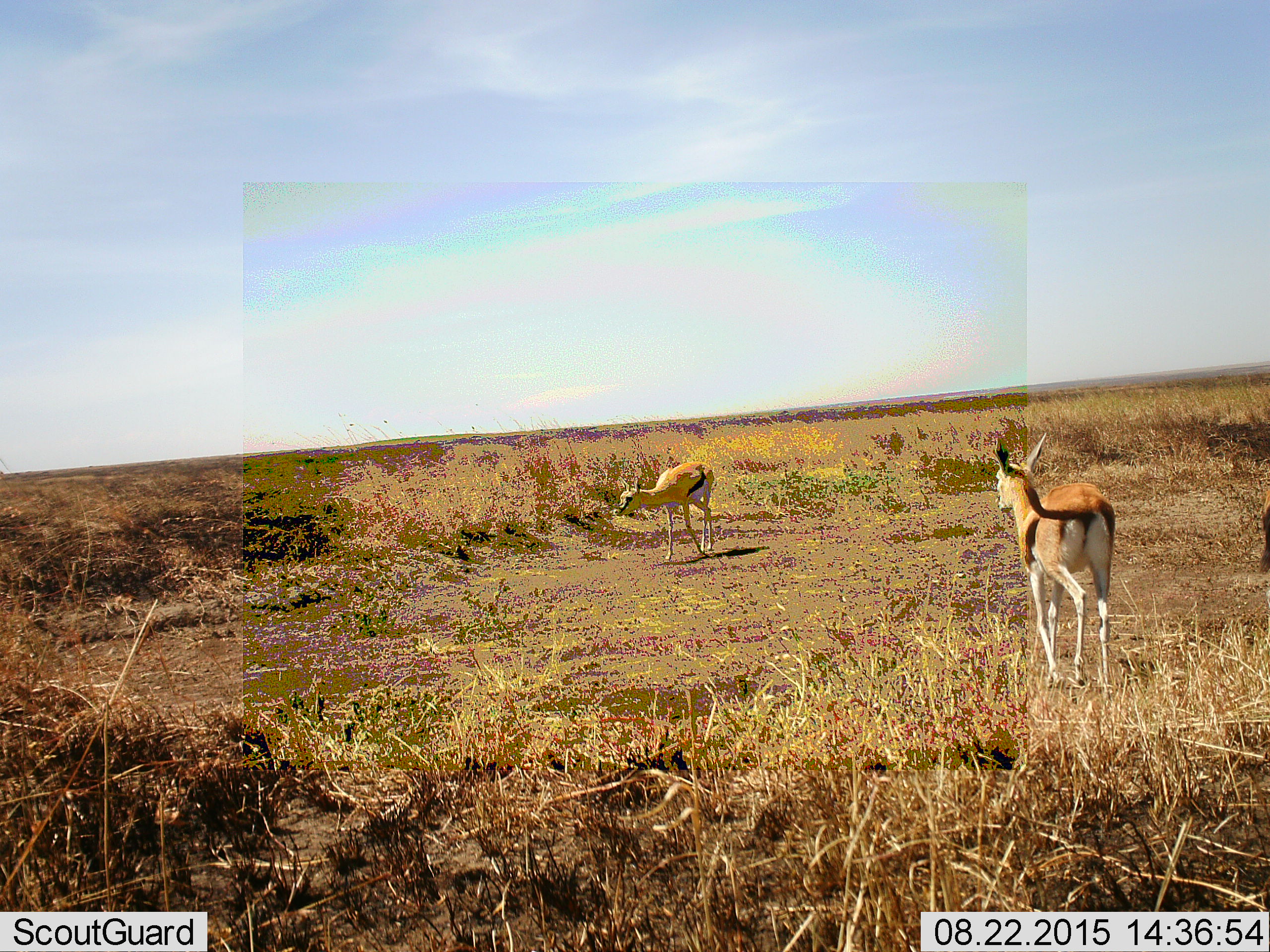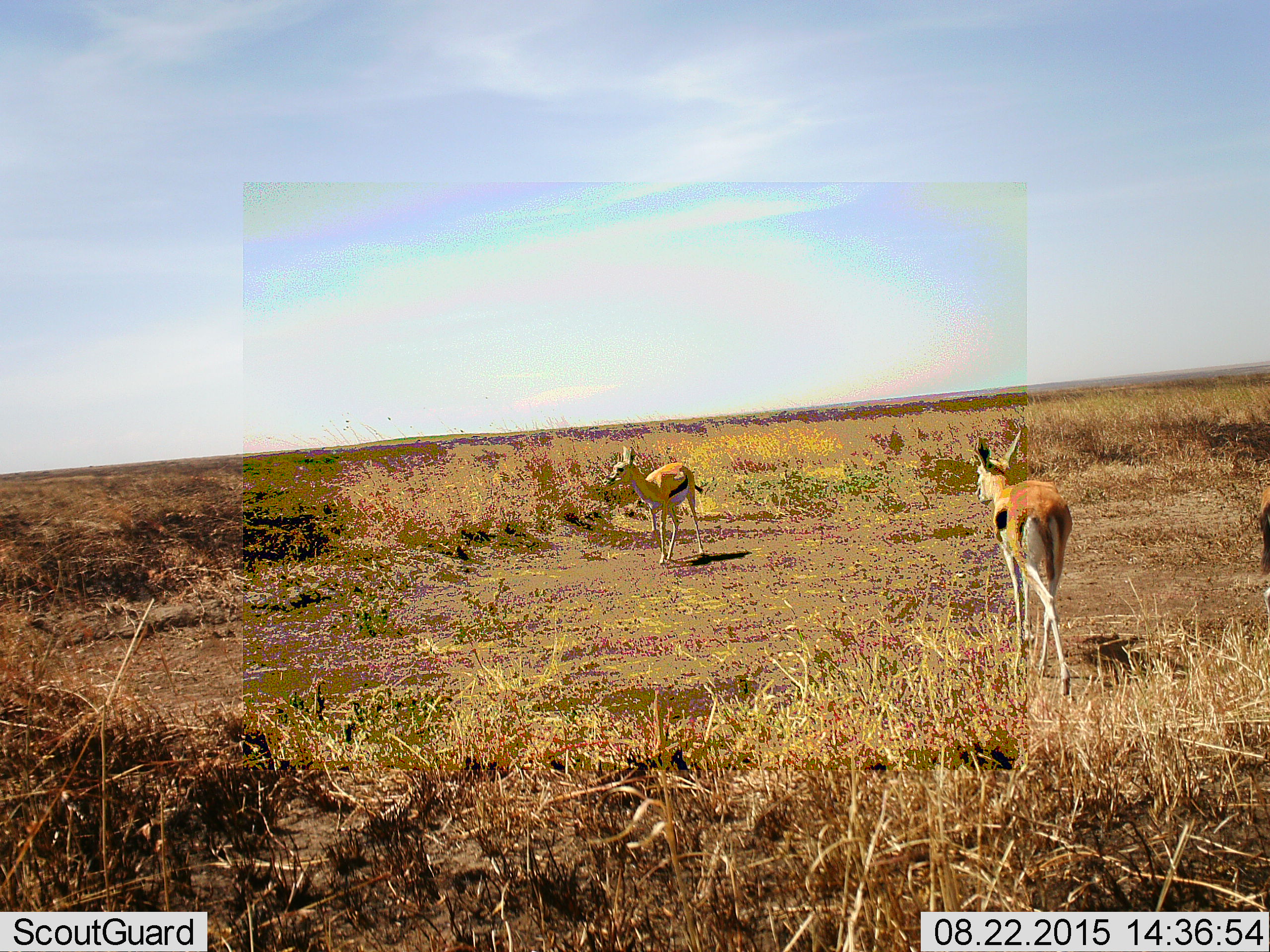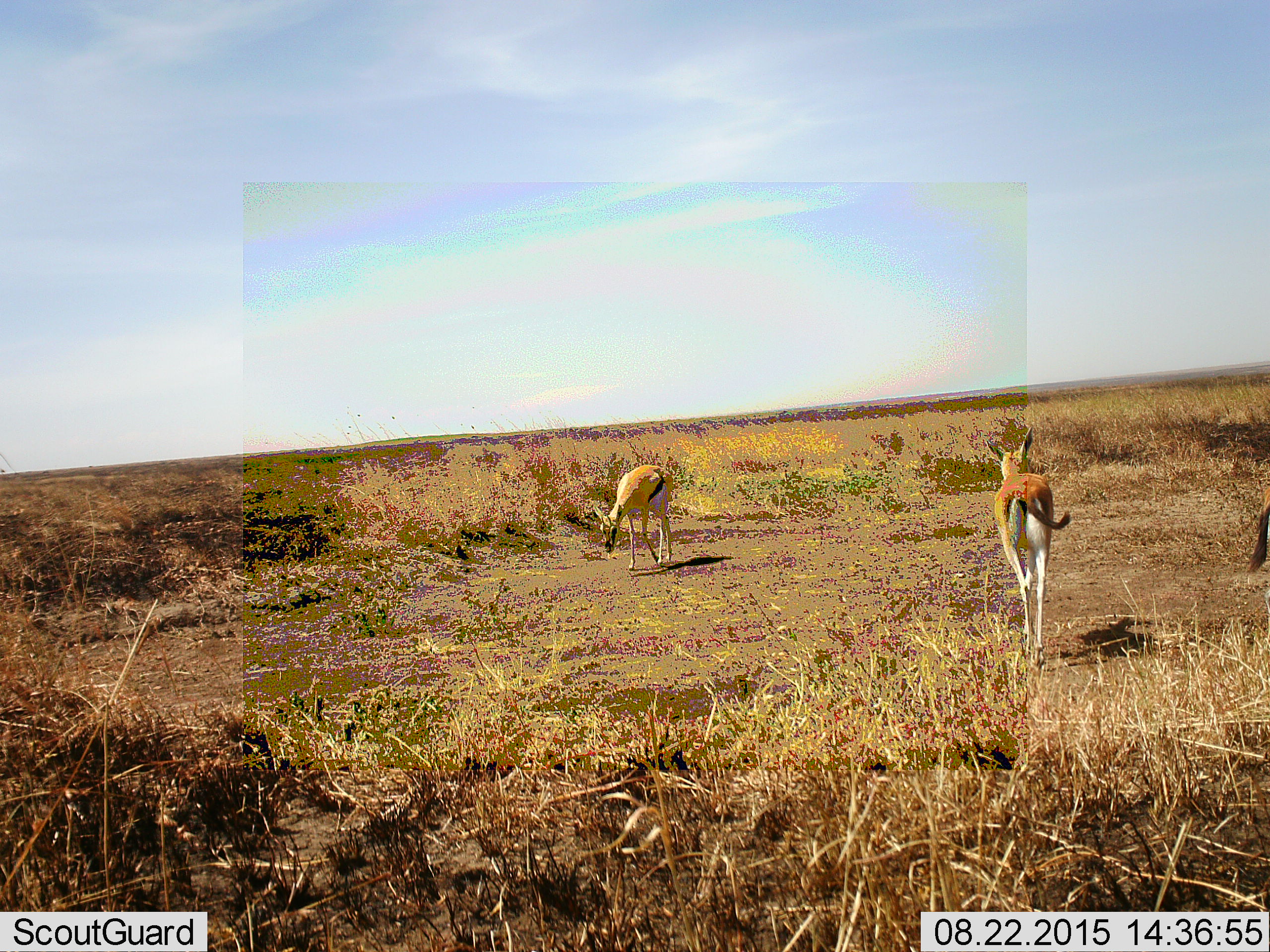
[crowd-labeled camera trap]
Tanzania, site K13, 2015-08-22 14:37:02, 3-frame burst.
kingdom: Animalia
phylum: Chordata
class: Mammalia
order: Artiodactyla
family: Bovidae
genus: Eudorcas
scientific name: Eudorcas thomsonii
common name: thomson's gazelle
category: gazellethomsons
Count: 3.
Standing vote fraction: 33%.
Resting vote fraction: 0%.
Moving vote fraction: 100%.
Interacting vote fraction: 0%.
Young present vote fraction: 11%.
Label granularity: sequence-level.